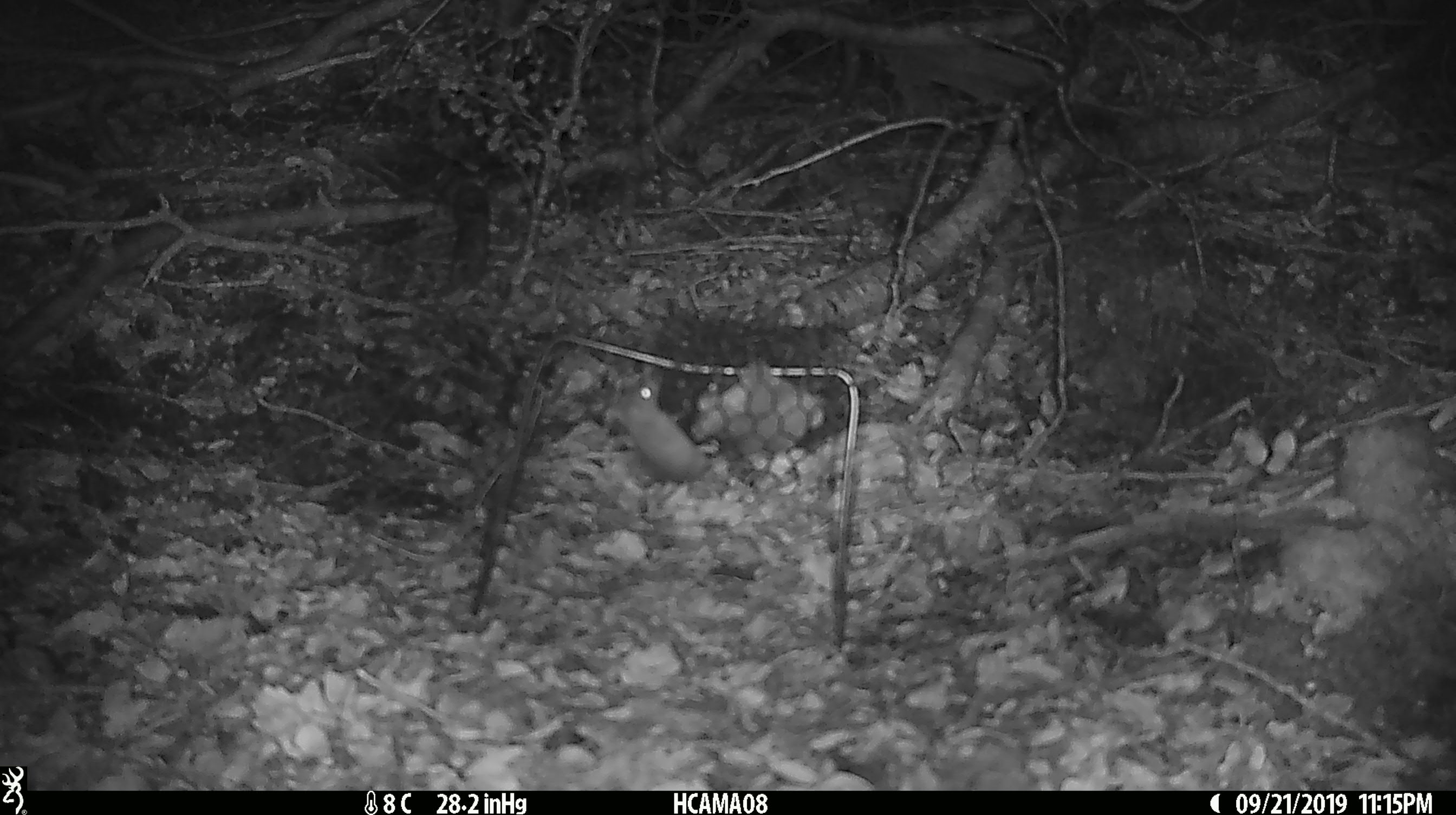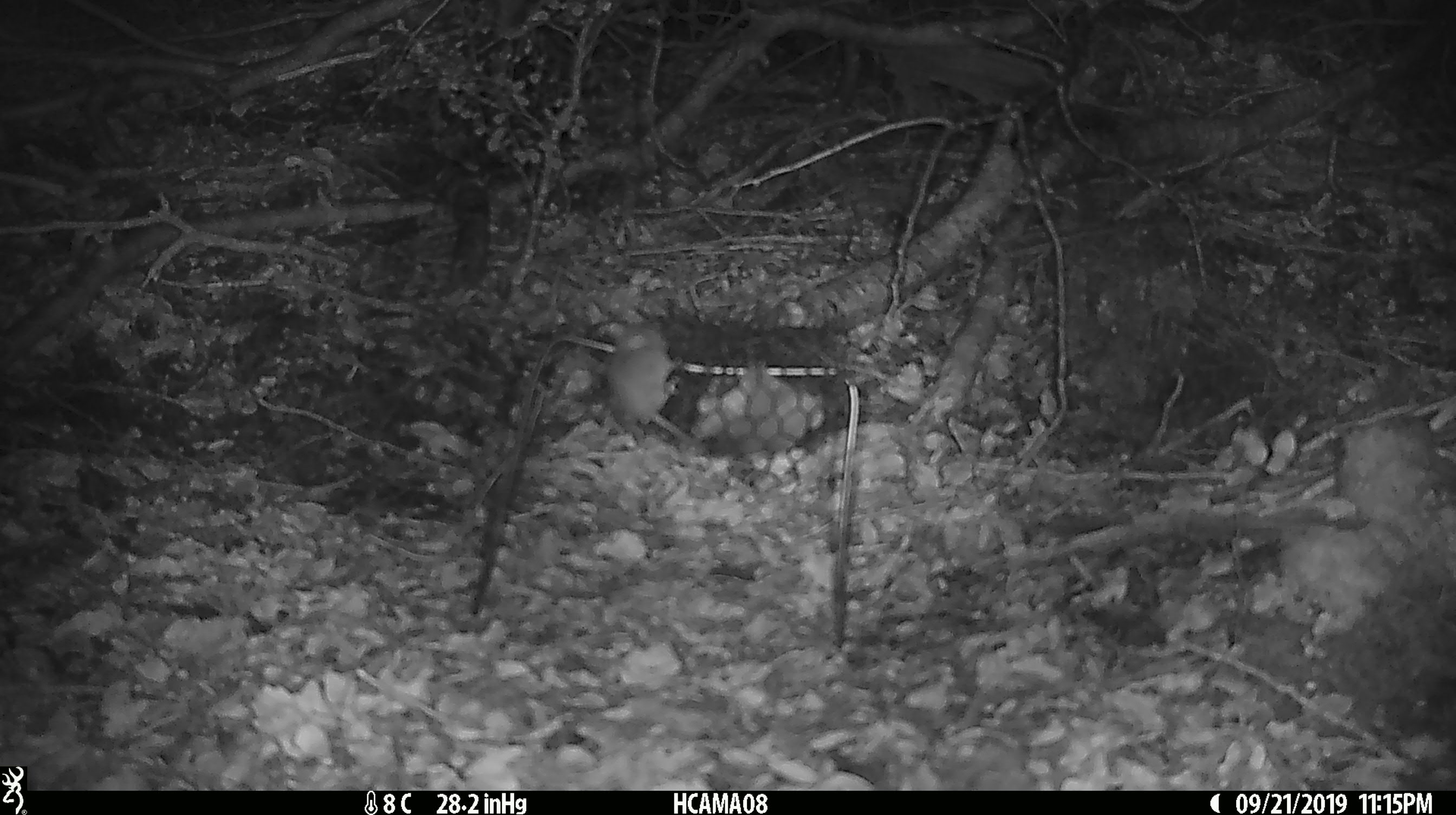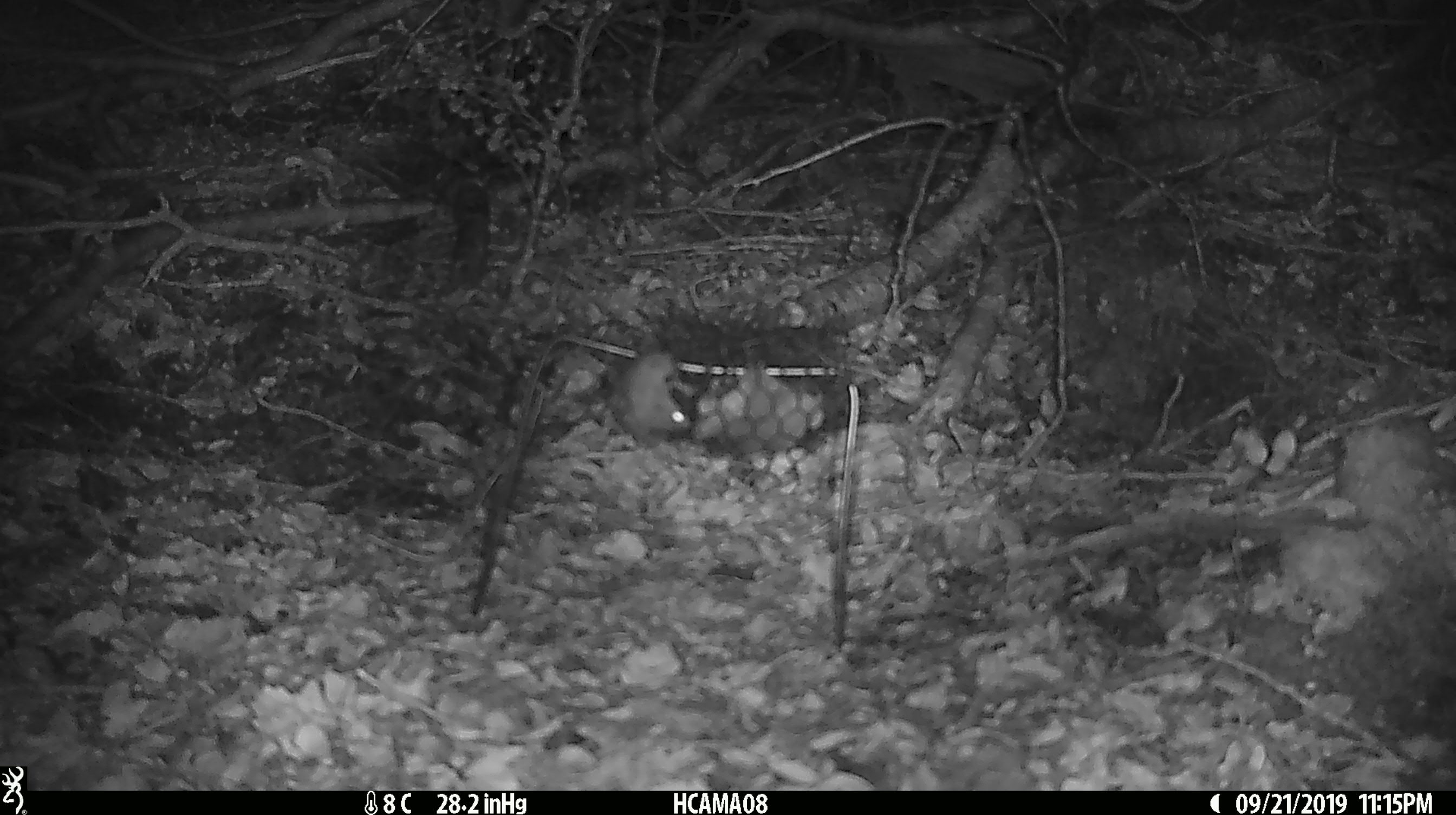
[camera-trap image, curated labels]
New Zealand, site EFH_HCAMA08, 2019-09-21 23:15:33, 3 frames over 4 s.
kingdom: Animalia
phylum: Chordata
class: Mammalia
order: Rodentia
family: Muridae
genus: Mus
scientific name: Mus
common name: mouse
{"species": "mouse (Mus)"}